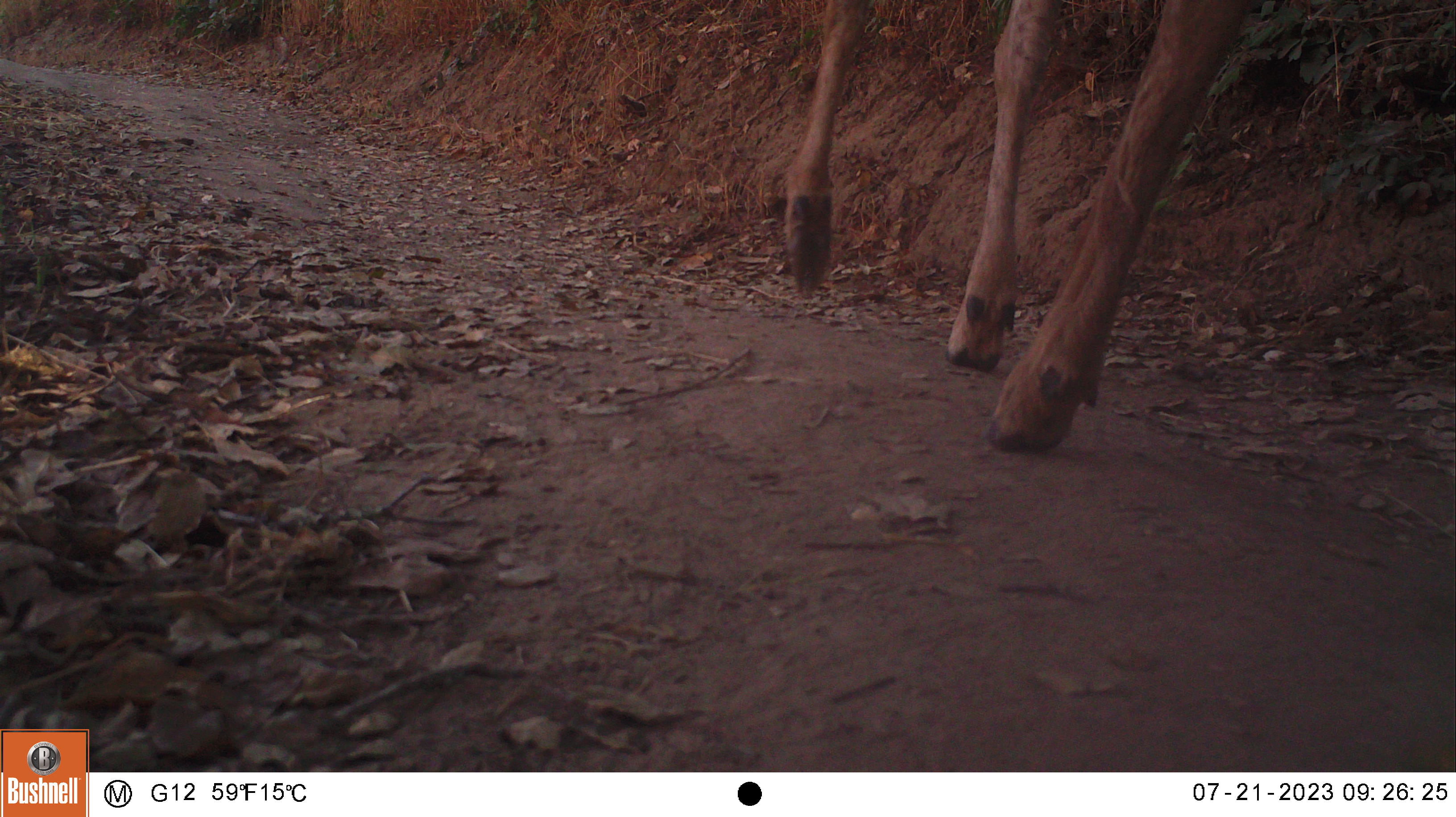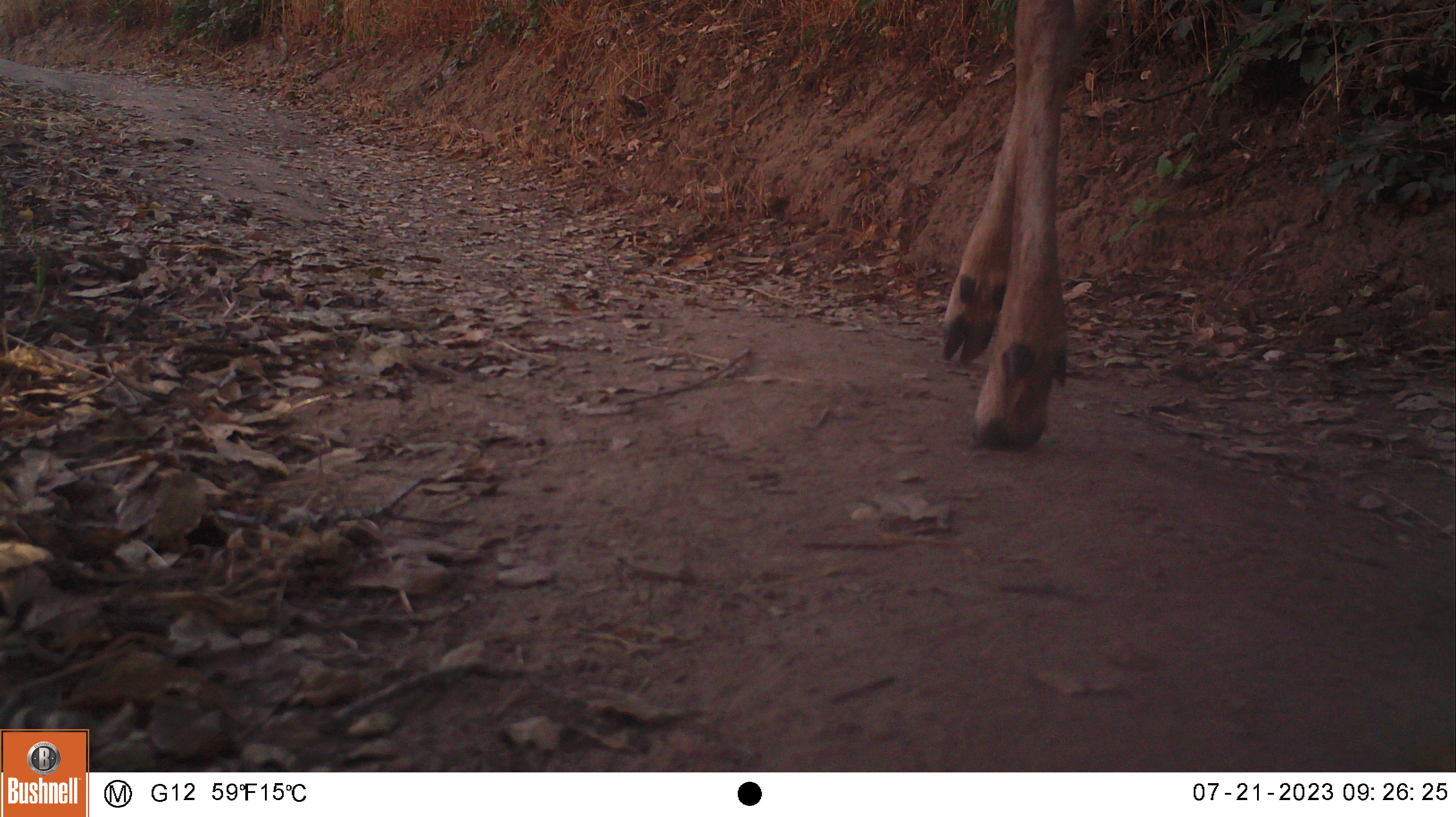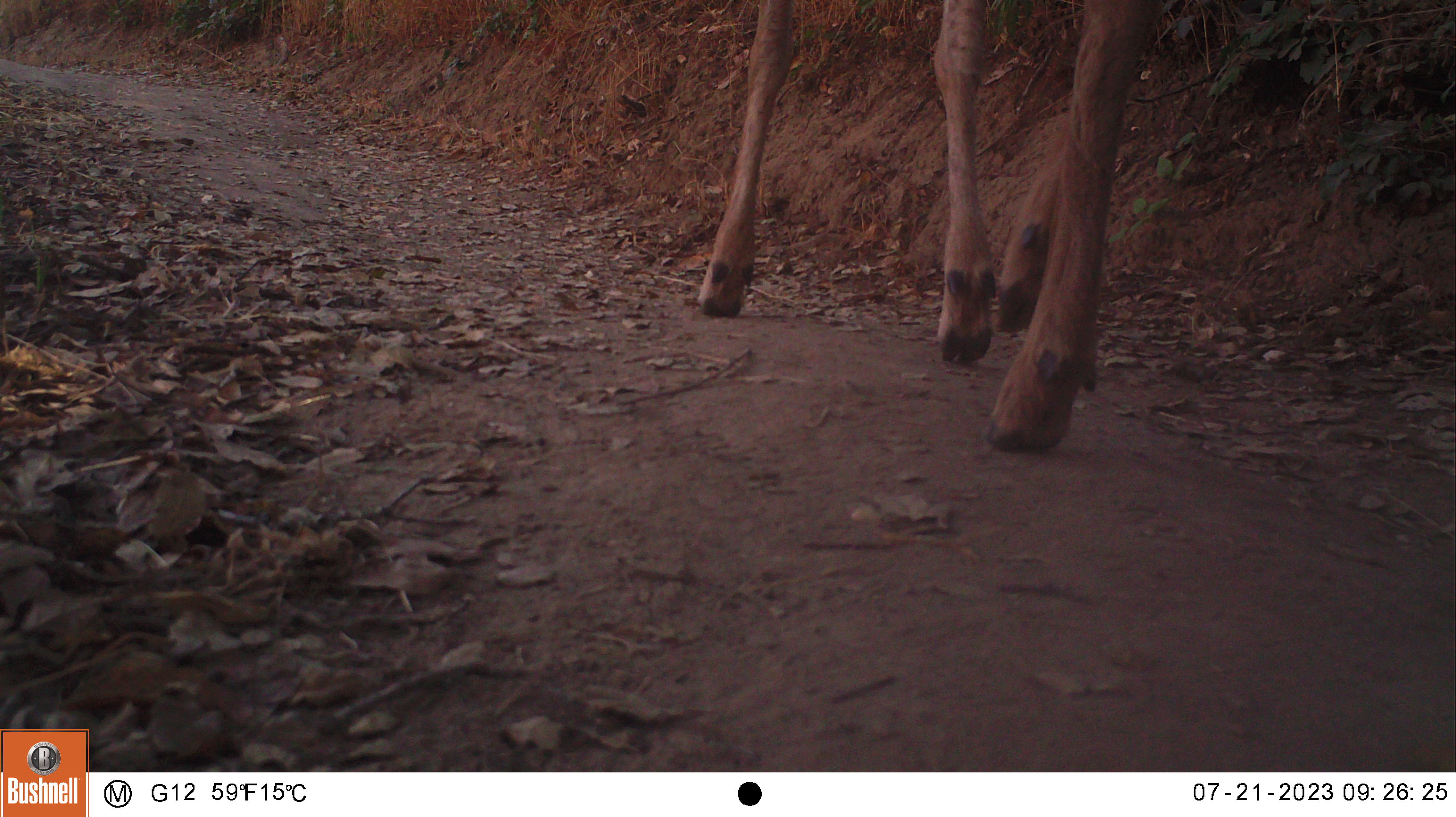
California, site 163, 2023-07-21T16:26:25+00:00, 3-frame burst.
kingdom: Animalia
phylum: Chordata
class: Mammalia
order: Artiodactyla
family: Cervidae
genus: Odocoileus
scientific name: Odocoileus hemionus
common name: mule deer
Mule deer (Odocoileus hemionus).